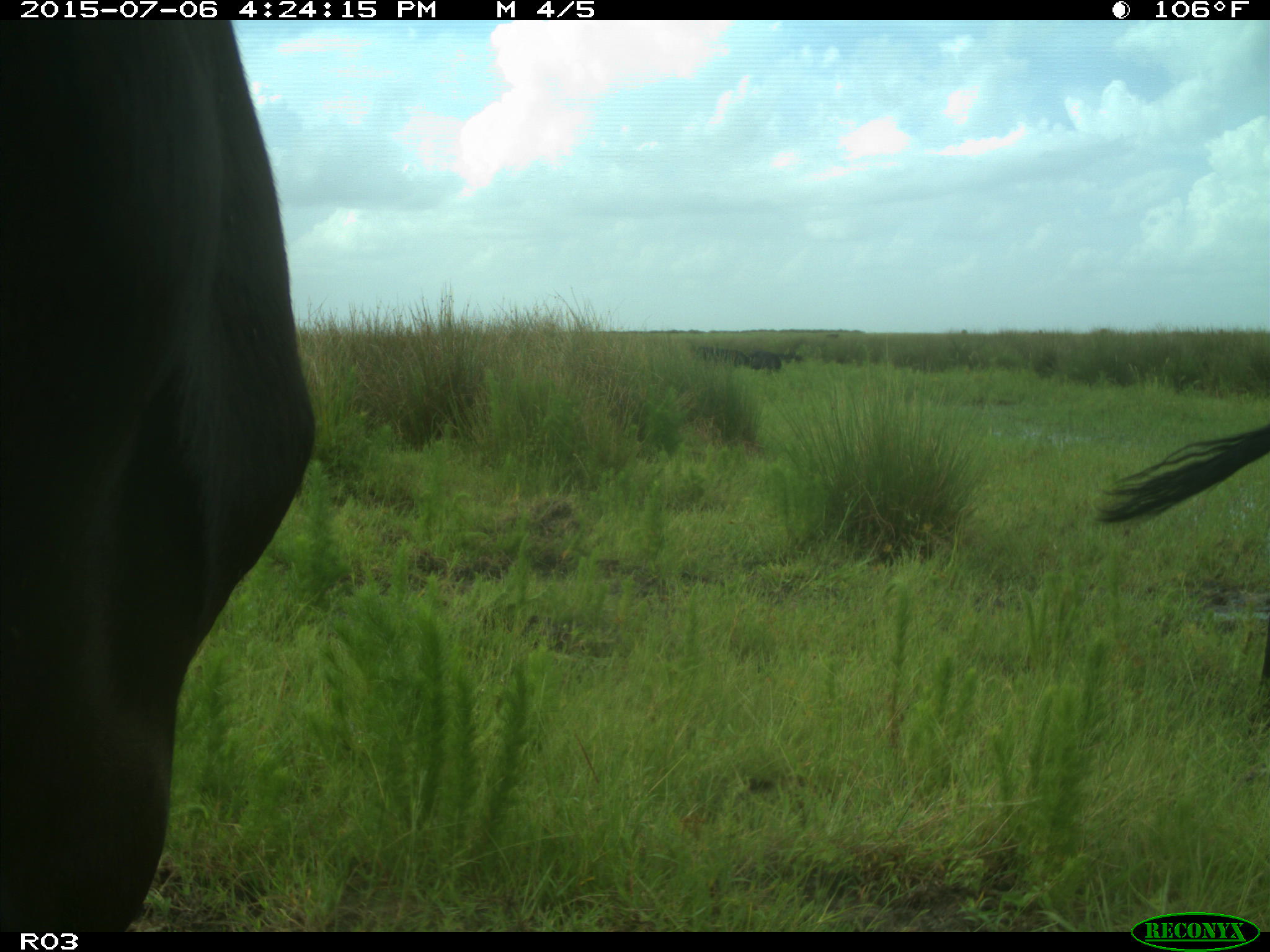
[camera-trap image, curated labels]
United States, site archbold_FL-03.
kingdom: Animalia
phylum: Chordata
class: Mammalia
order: Artiodactyla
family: Bovidae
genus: Bos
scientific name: Bos taurus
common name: domestic cow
Bos taurus (domestic cow).